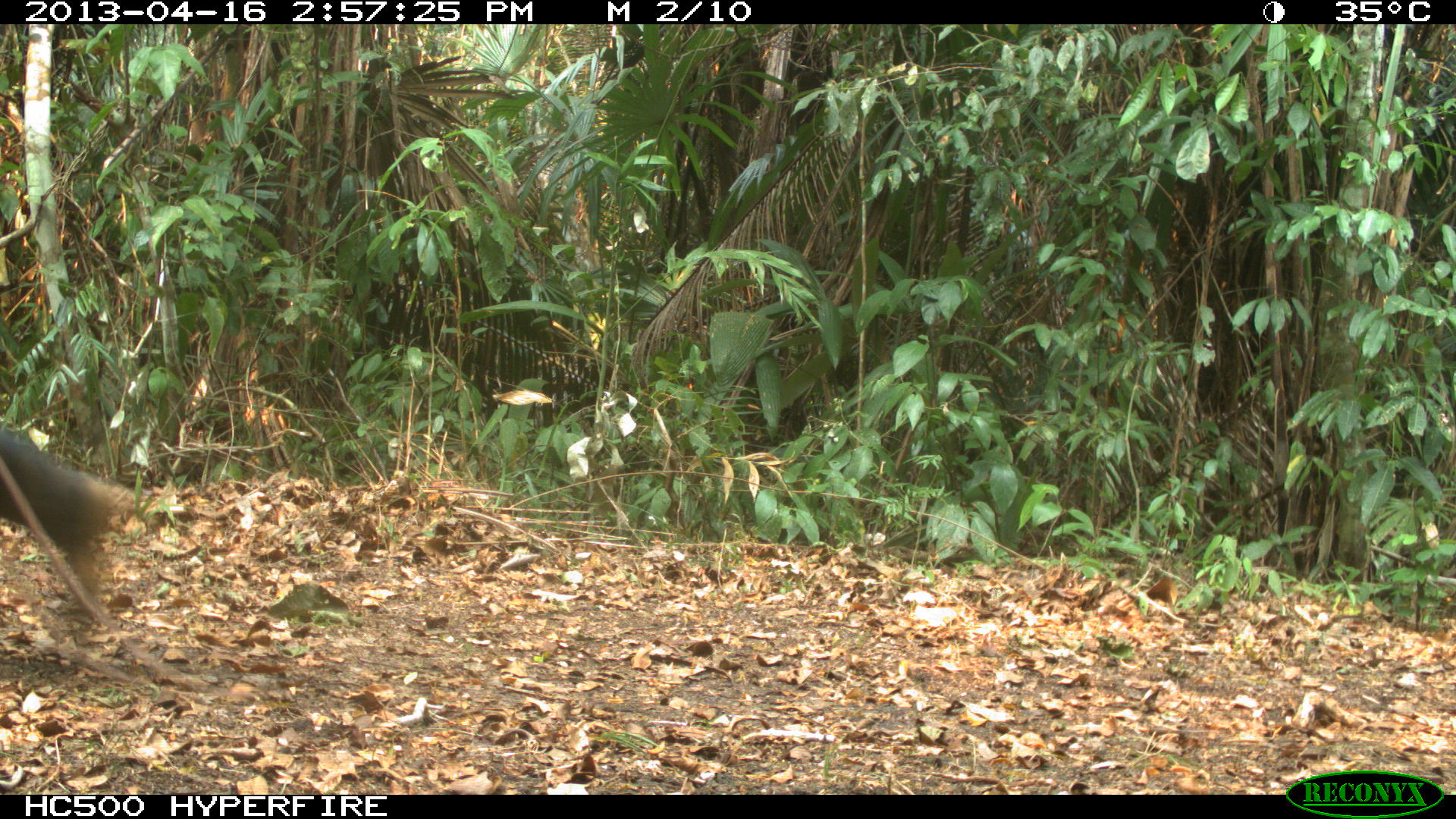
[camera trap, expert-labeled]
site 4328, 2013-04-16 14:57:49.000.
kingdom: Animalia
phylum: Chordata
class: Mammalia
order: Perissodactyla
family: Equidae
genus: Equus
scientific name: Equus ferus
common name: wild horse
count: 1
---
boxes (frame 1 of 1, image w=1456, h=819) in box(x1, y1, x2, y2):
equus ferus: box(0, 428, 132, 598)